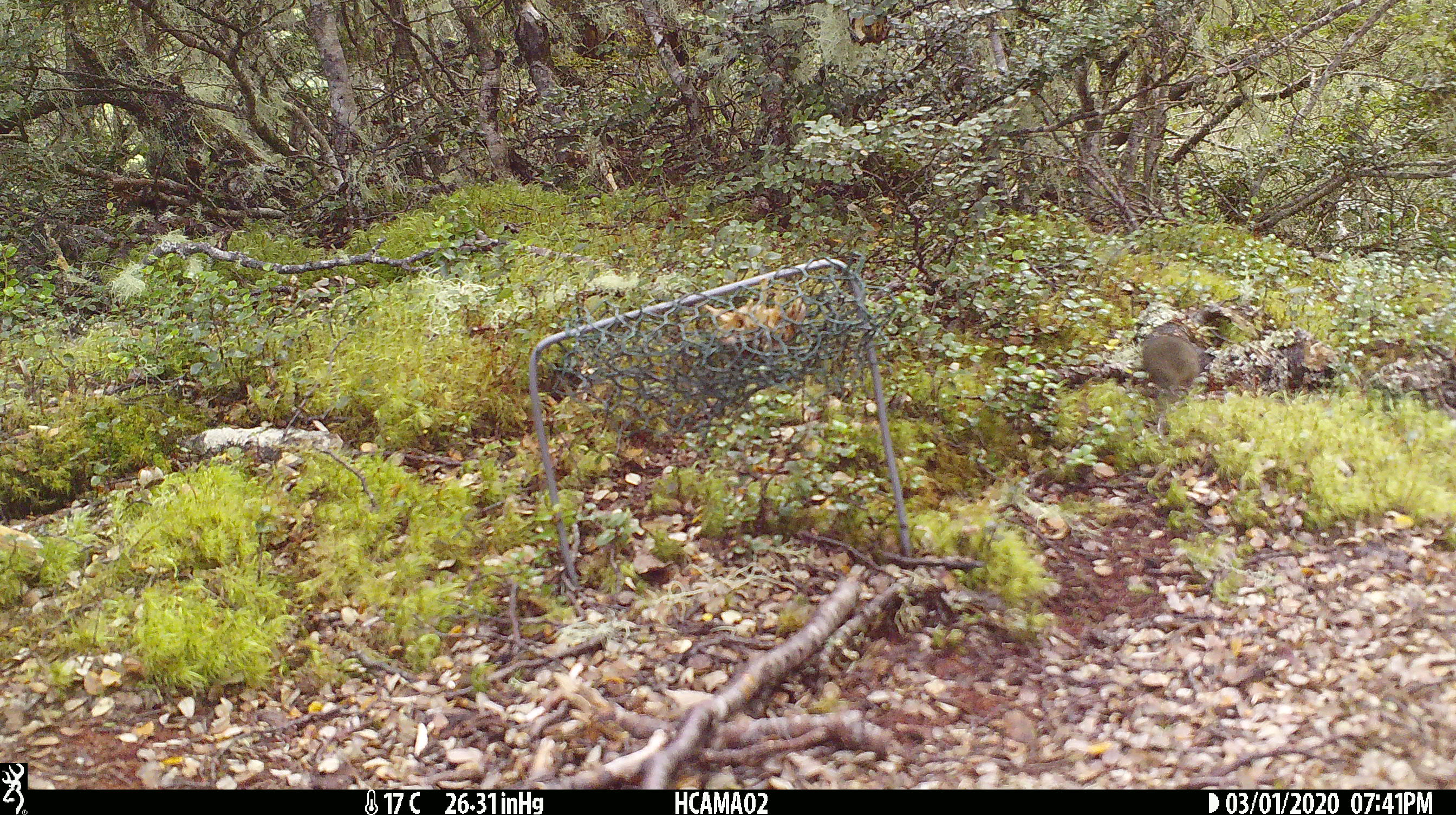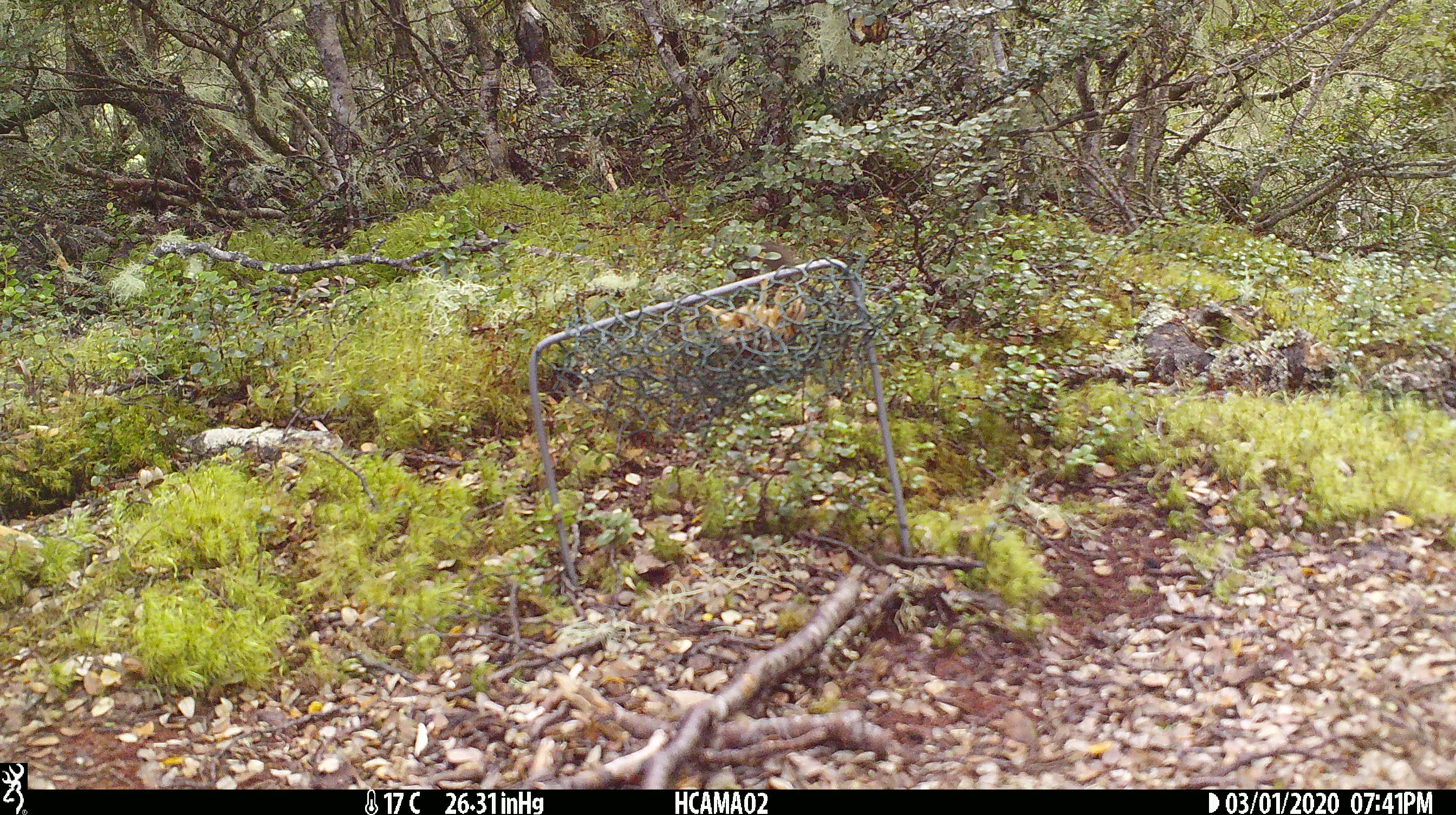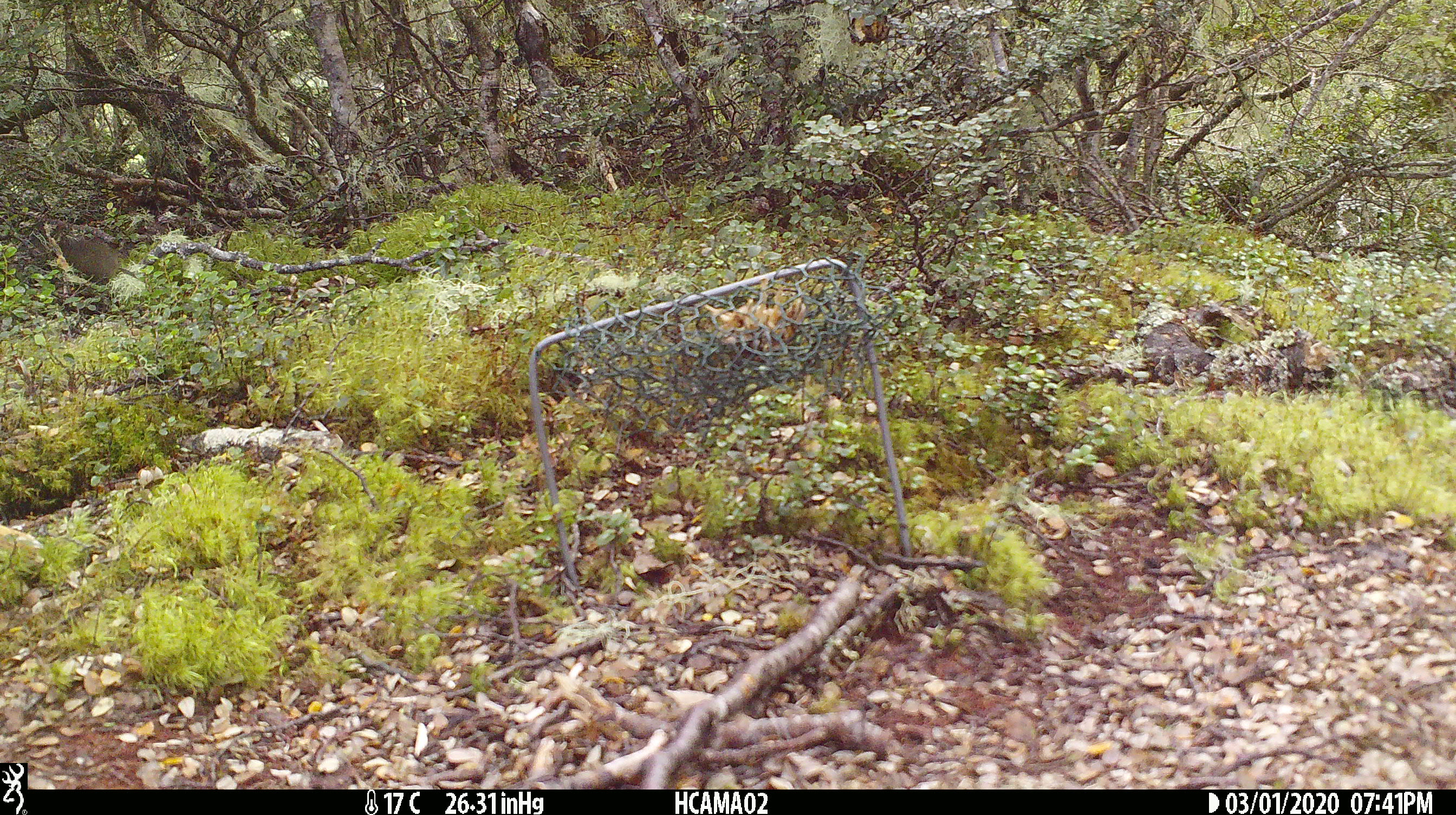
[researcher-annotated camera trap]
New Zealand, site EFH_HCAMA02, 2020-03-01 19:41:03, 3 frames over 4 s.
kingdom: Animalia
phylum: Chordata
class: Mammalia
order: Rodentia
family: Muridae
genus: Mus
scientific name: Mus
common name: mouse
Mouse (Mus).